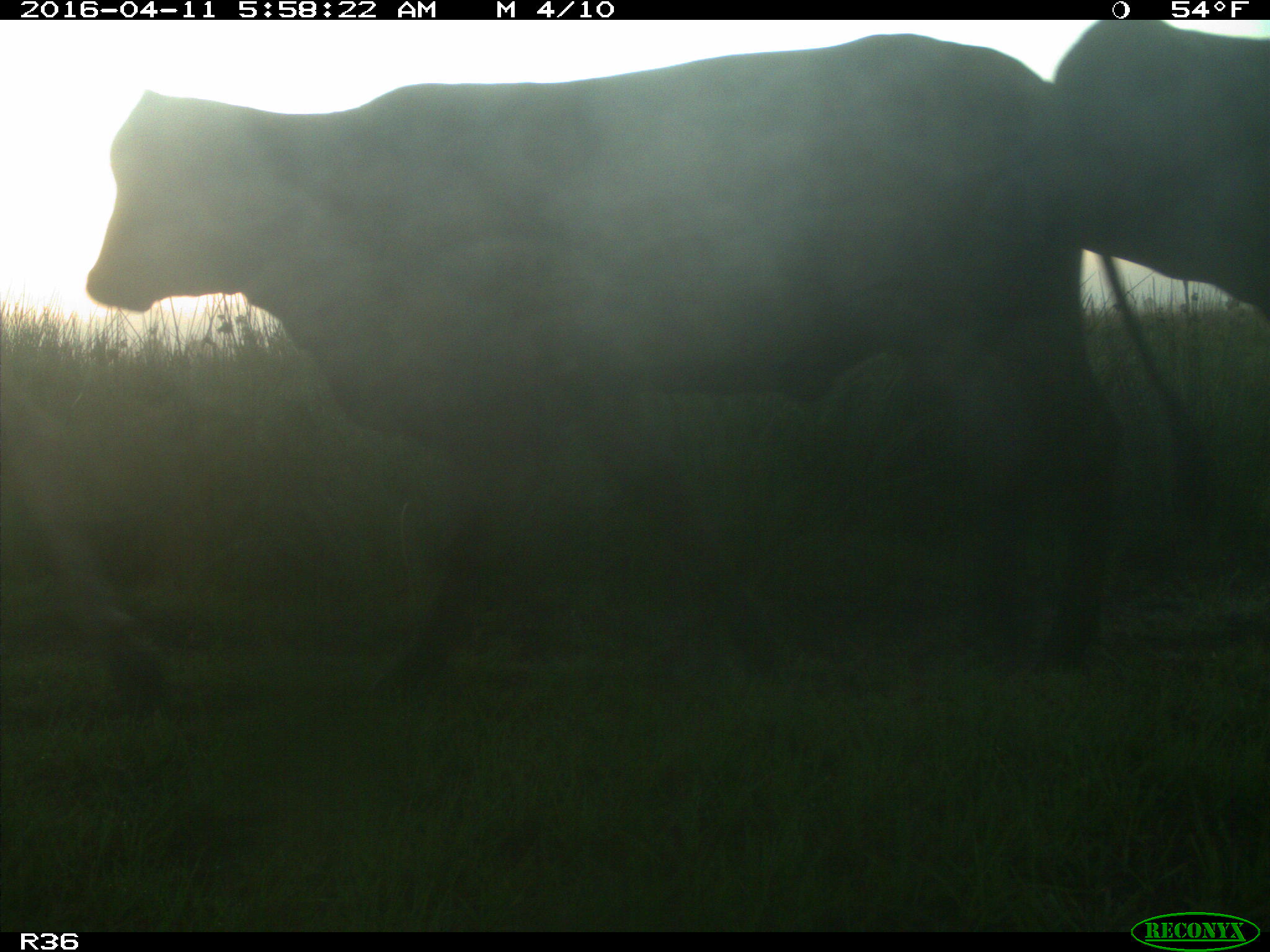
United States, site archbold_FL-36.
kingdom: Animalia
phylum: Chordata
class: Mammalia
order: Artiodactyla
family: Bovidae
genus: Bos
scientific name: Bos taurus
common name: domestic cow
Bos taurus (domestic cow).